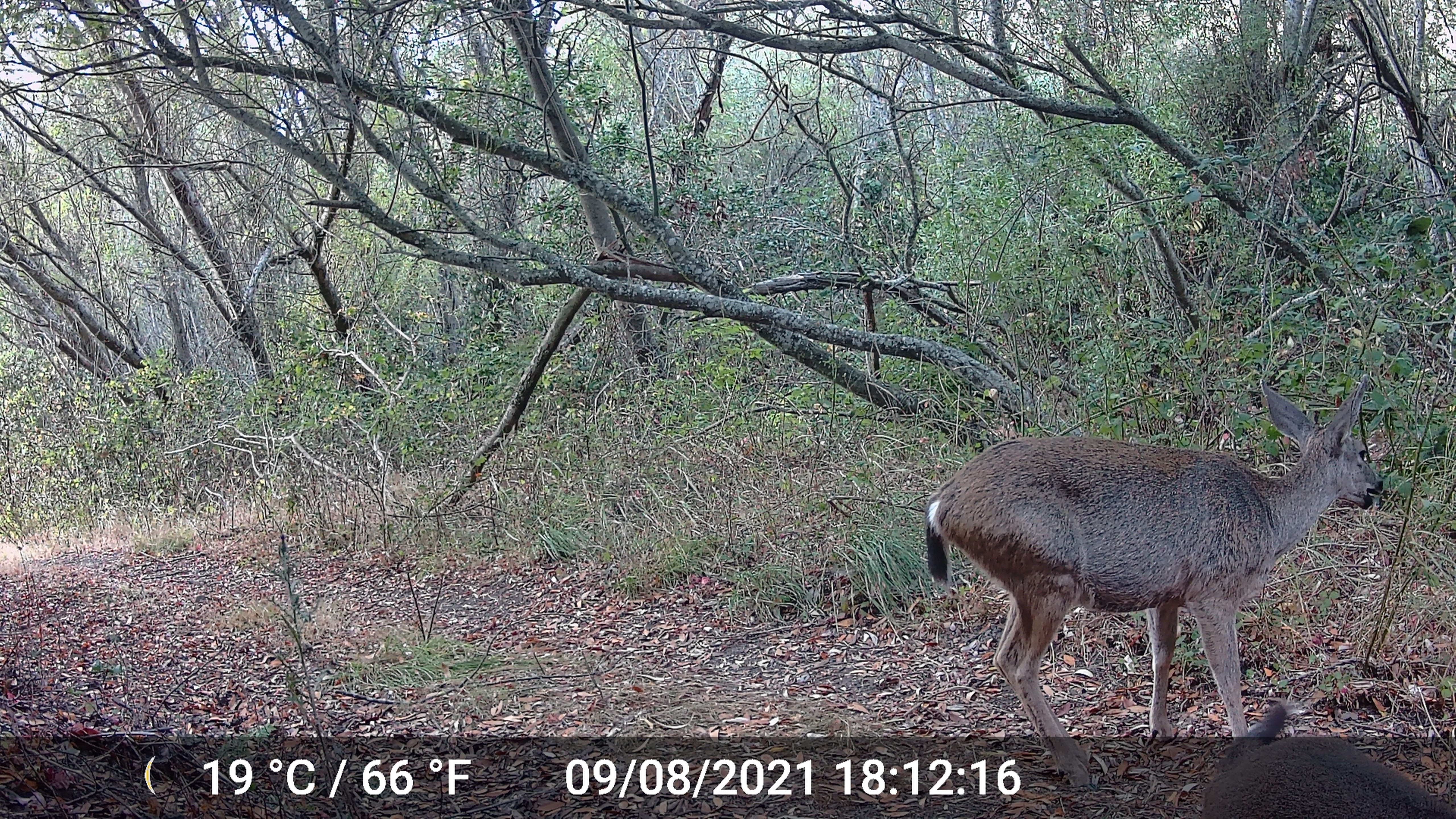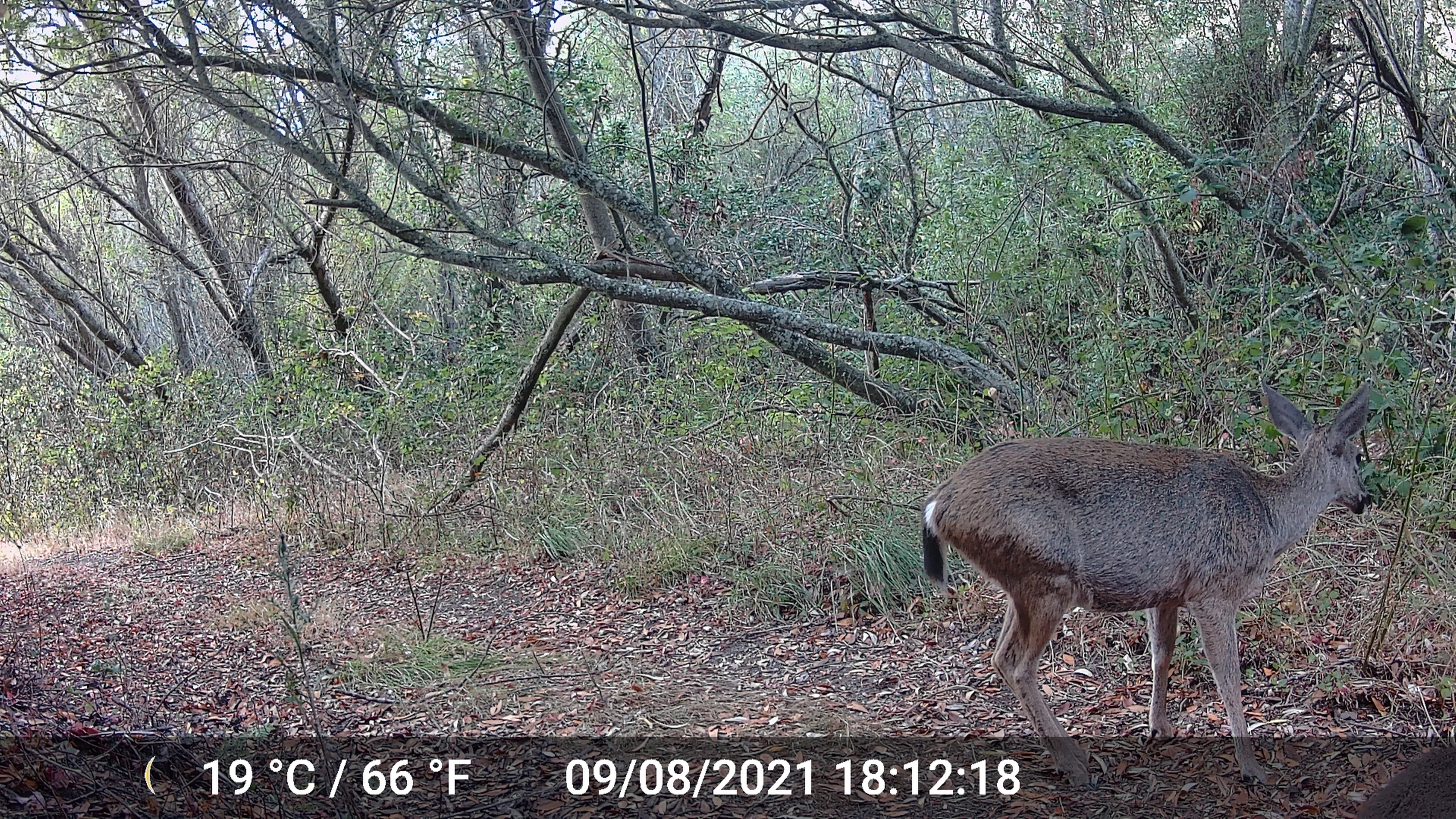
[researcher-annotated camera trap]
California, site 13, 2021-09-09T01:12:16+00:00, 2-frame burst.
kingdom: Animalia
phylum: Chordata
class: Mammalia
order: Artiodactyla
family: Cervidae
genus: Odocoileus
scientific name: Odocoileus hemionus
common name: mule deer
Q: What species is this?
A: Mule deer (Odocoileus hemionus).